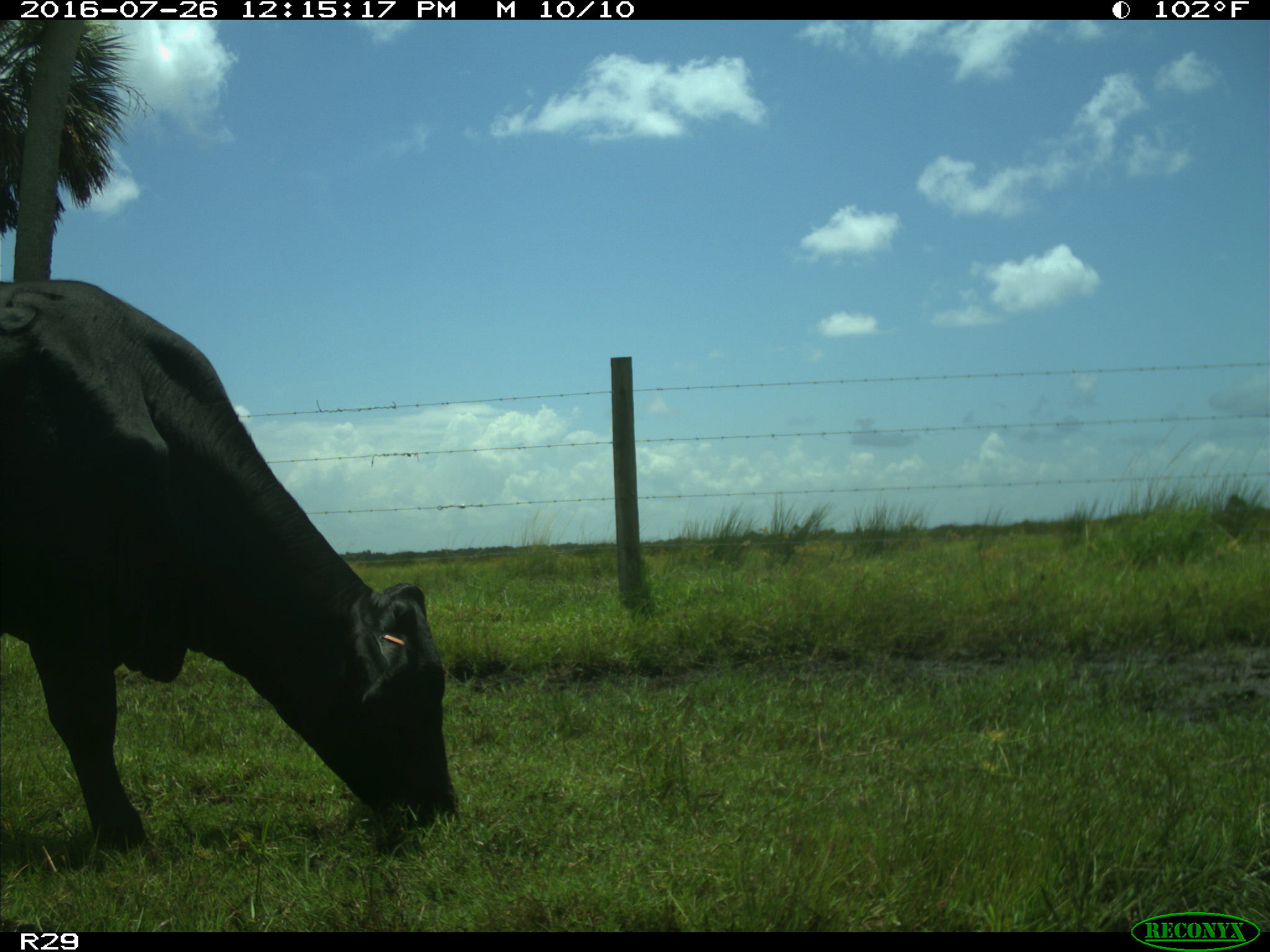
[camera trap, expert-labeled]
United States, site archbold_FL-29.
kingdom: Animalia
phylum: Chordata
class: Mammalia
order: Artiodactyla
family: Bovidae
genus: Bos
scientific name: Bos taurus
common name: domestic cow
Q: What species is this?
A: Bos taurus (domestic cow).